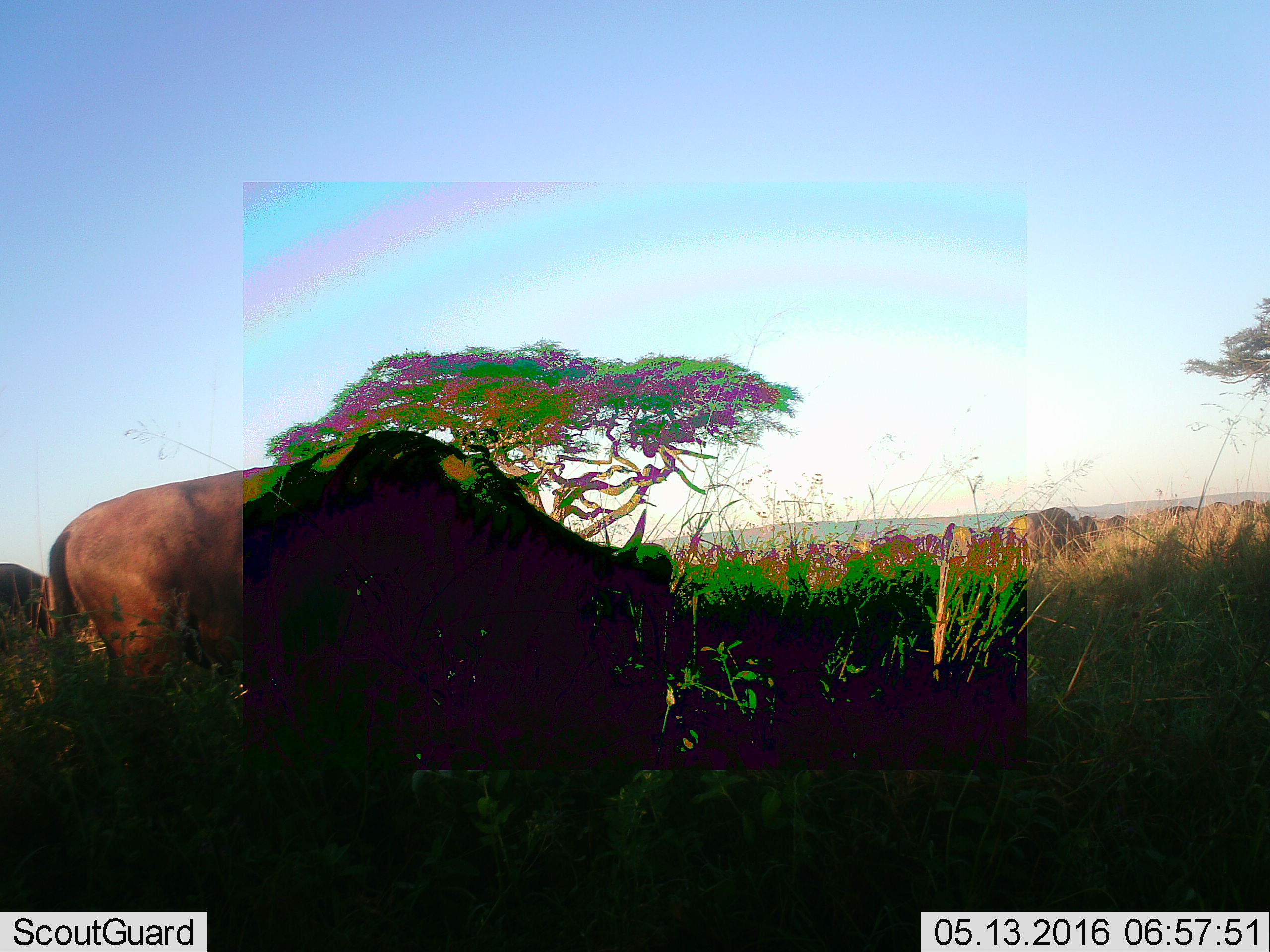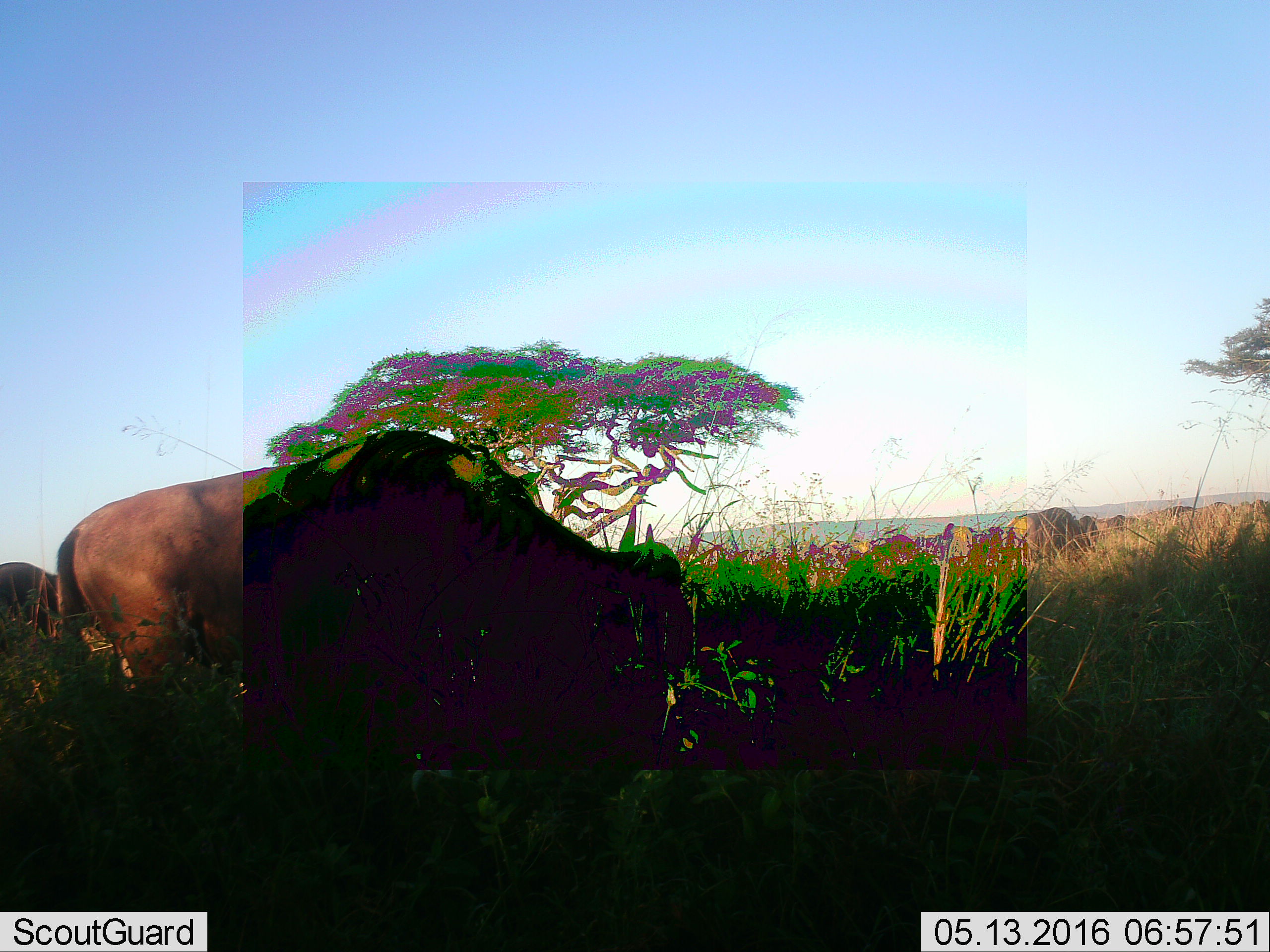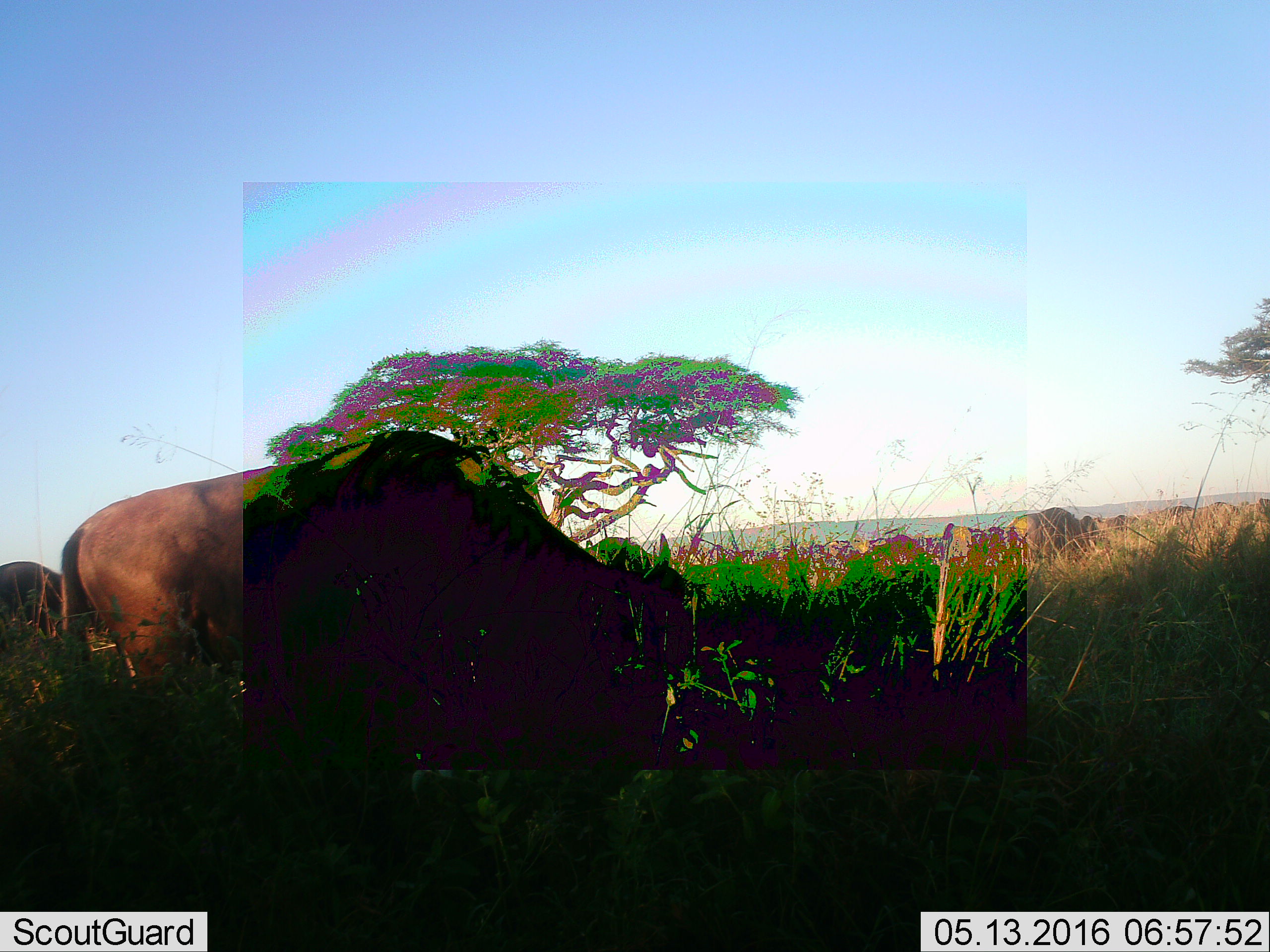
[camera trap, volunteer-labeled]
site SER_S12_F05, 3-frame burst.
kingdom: Animalia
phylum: Chordata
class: Mammalia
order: Artiodactyla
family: Bovidae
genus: Connochaetes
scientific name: Connochaetes taurinus taurinus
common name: blue wildebeest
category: wildebeestblue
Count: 11-50.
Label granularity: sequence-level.